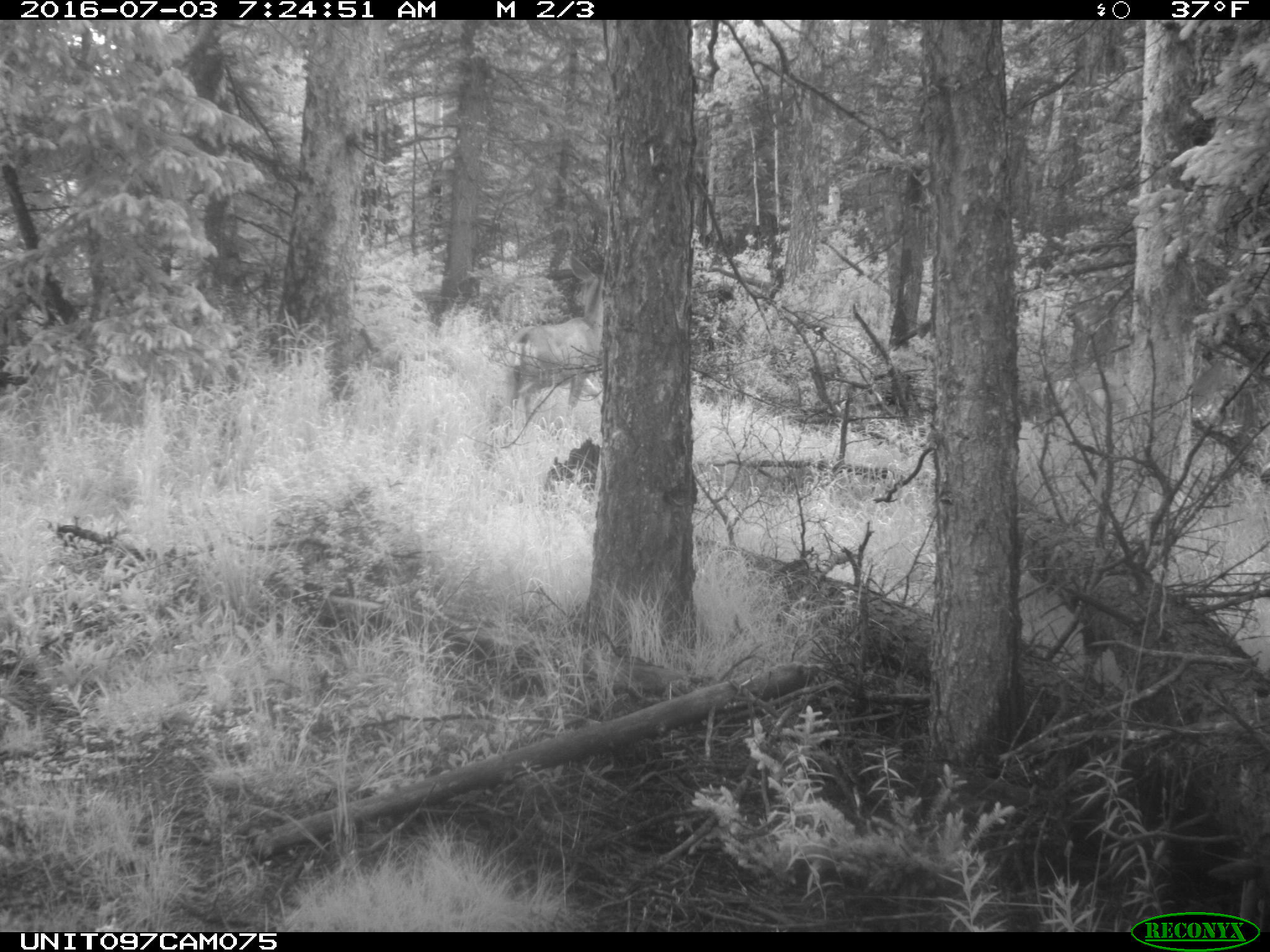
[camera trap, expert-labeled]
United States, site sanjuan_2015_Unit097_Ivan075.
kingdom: Animalia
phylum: Chordata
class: Mammalia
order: Artiodactyla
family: Cervidae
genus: Odocoileus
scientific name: Odocoileus hemionus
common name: mule deer